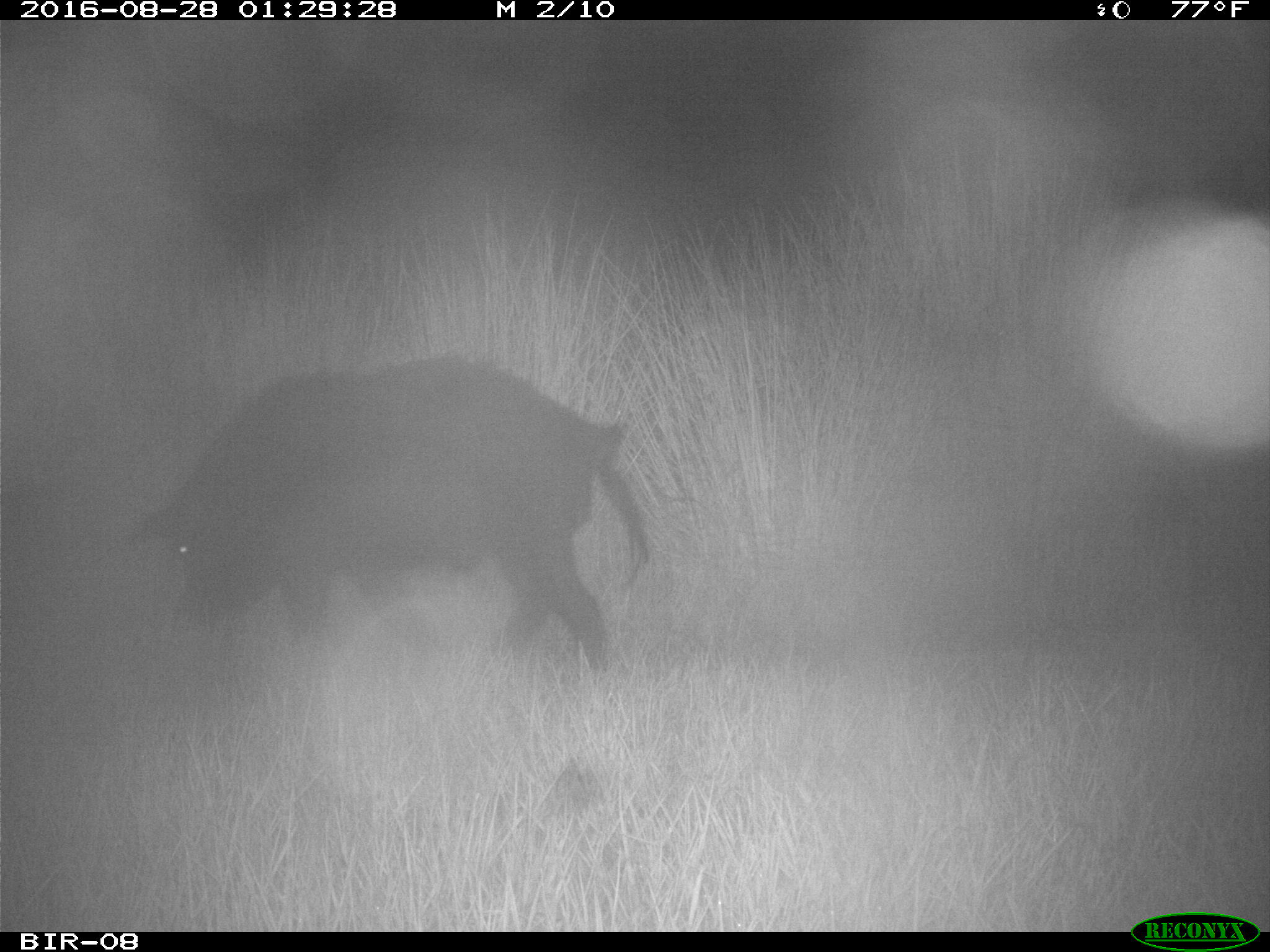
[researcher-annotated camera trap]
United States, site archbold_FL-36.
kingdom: Animalia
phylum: Chordata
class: Mammalia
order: Artiodactyla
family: Suidae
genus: Sus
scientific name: Sus scrofa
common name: wild boar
Sus scrofa (wild boar).